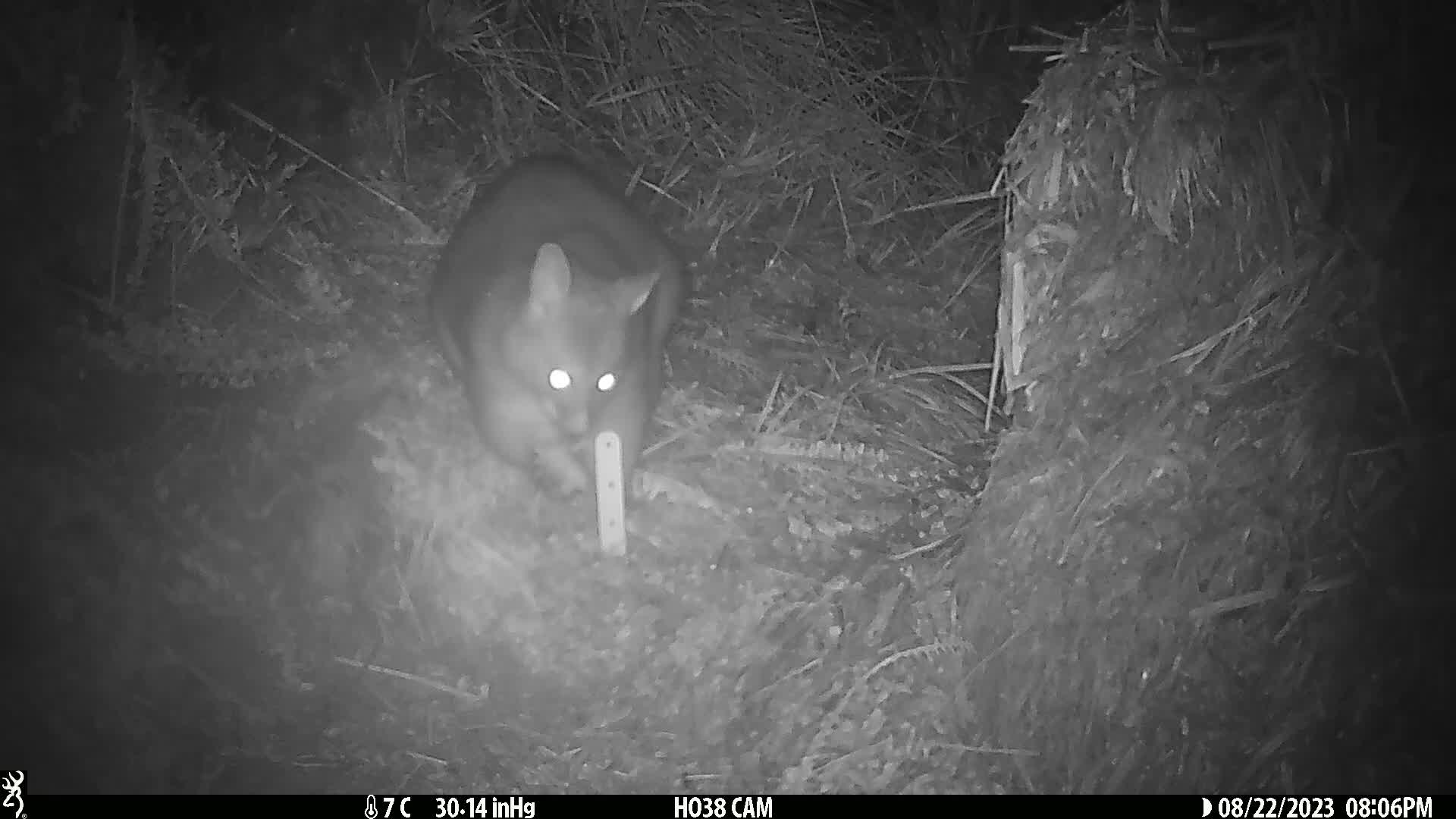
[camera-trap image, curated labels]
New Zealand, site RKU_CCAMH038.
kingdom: Animalia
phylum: Chordata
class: Mammalia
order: Diprotodontia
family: Phalangeridae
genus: Trichosurus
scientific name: Trichosurus vulpecula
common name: common brushtail possum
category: possum